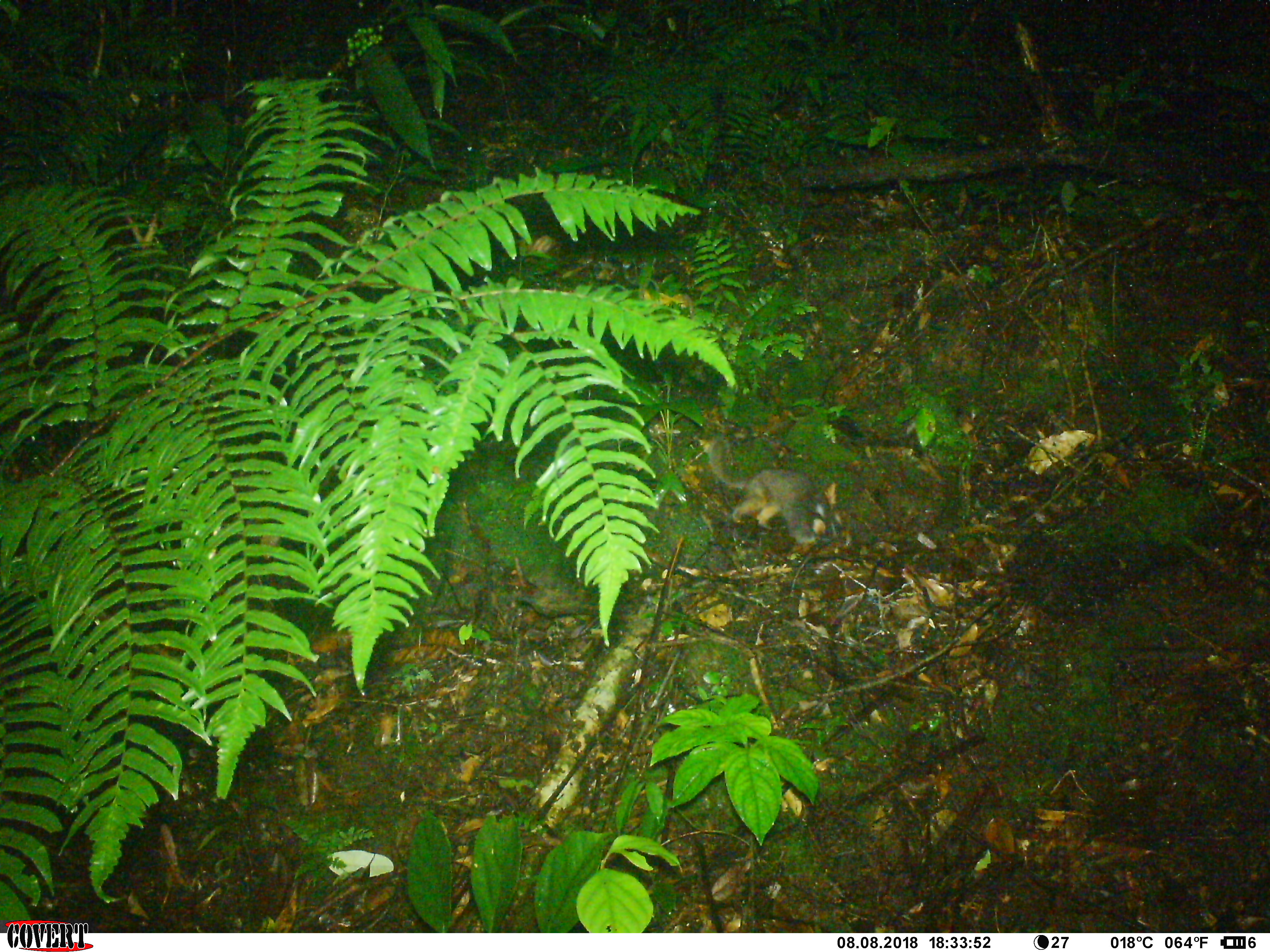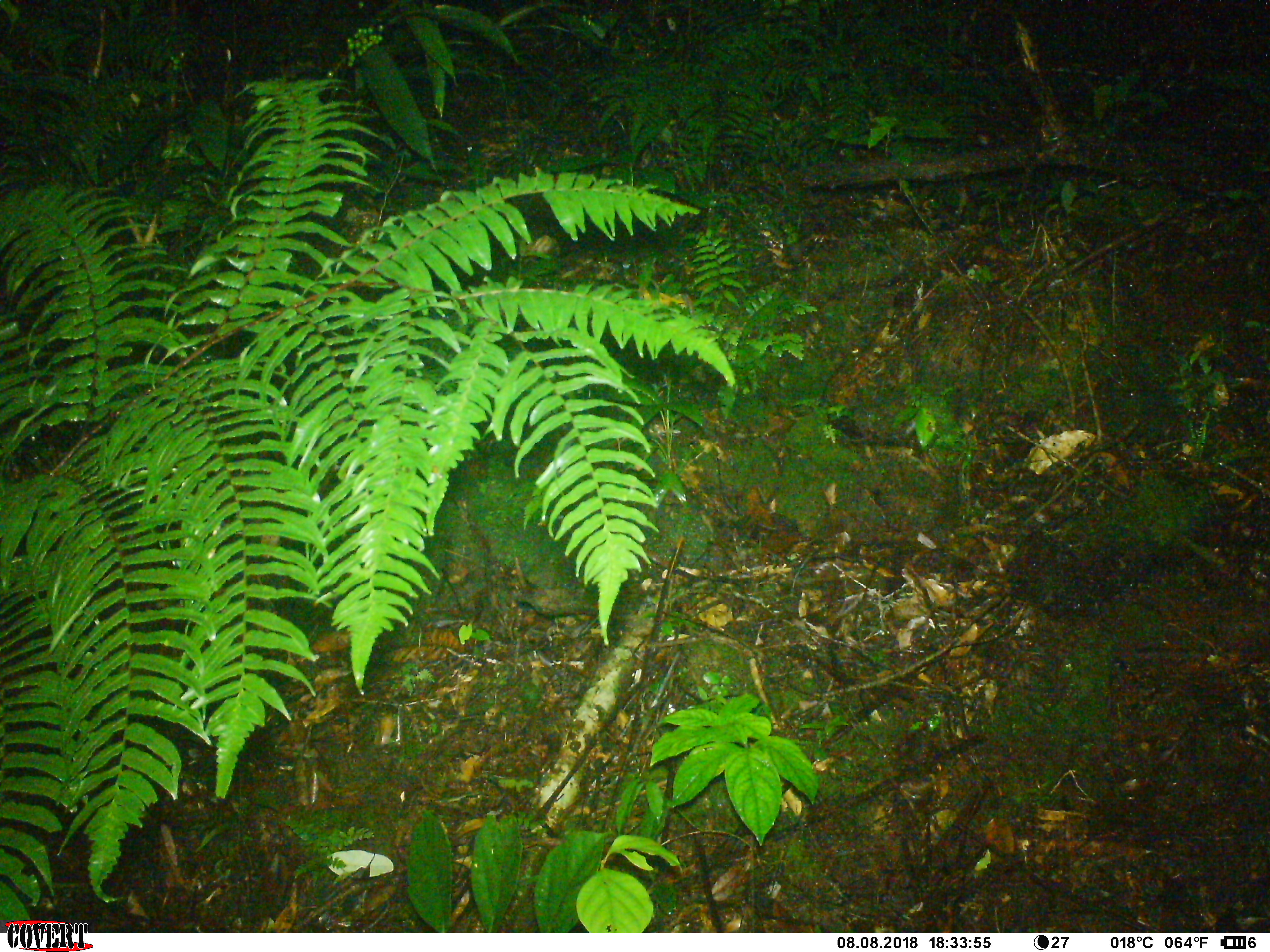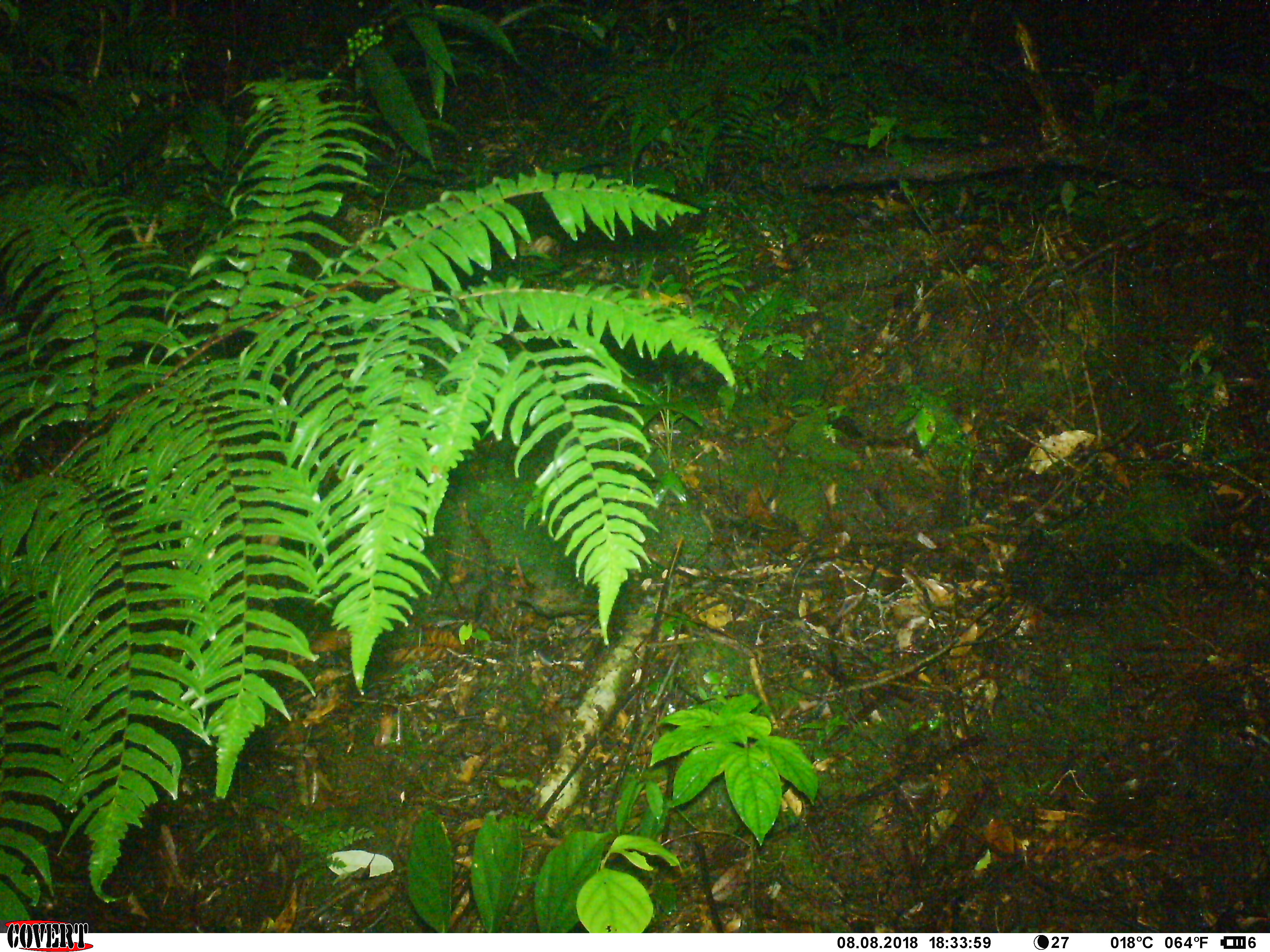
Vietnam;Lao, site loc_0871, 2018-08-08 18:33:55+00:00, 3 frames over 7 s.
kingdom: Animalia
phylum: Chordata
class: Mammalia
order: Carnivora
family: Mustelidae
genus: Melogale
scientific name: Melogale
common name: ferret badger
Ferret badger (Melogale). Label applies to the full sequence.